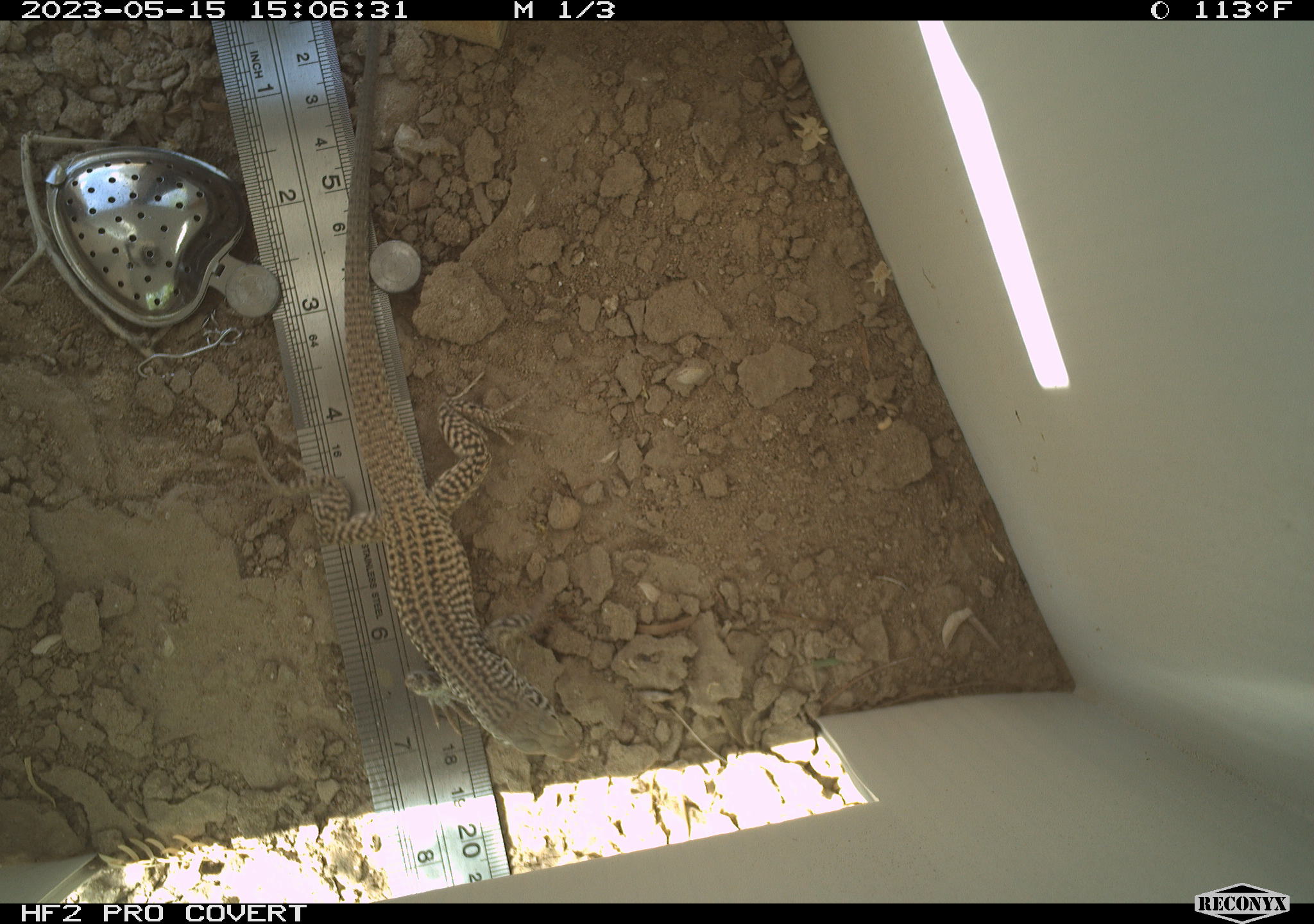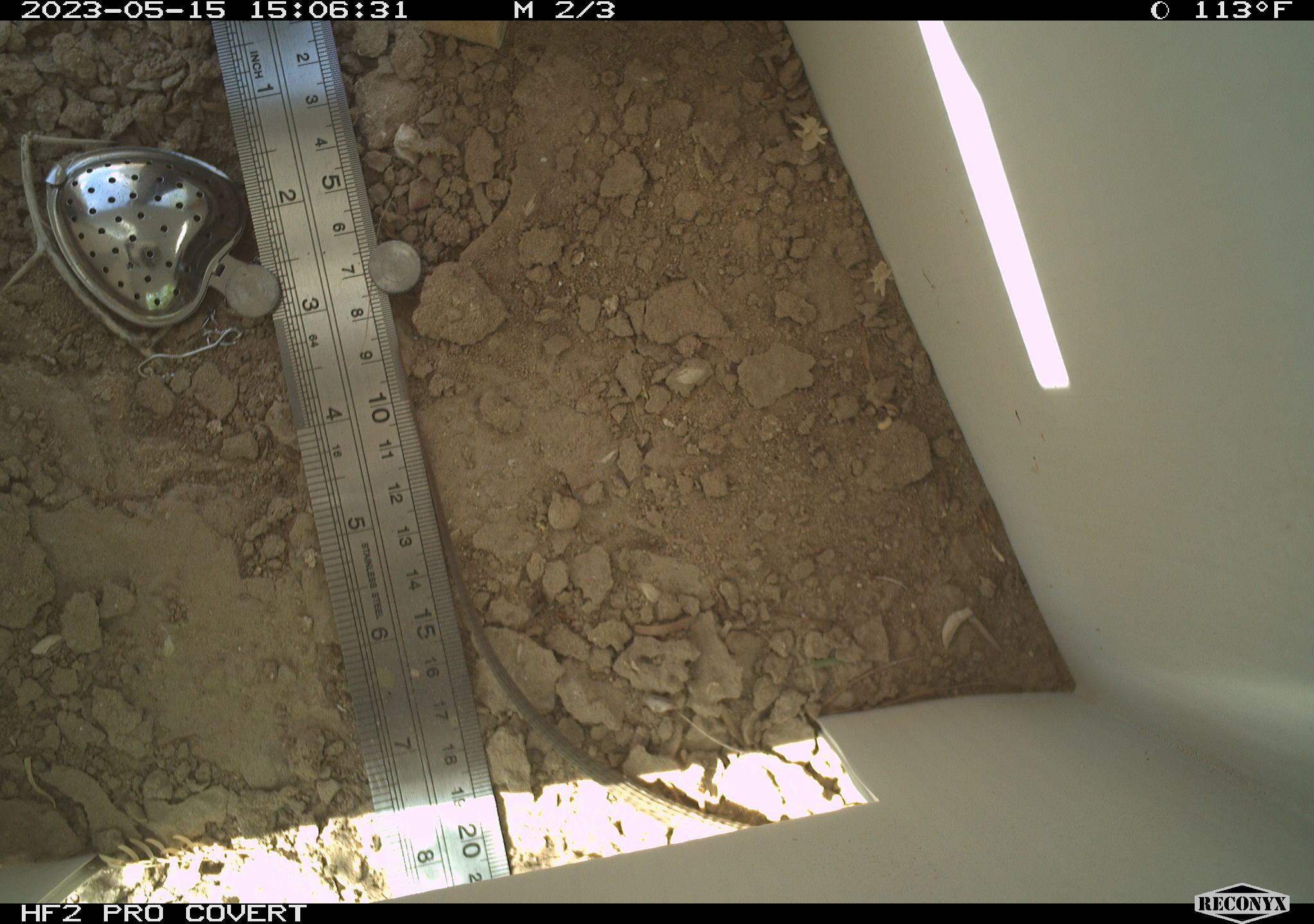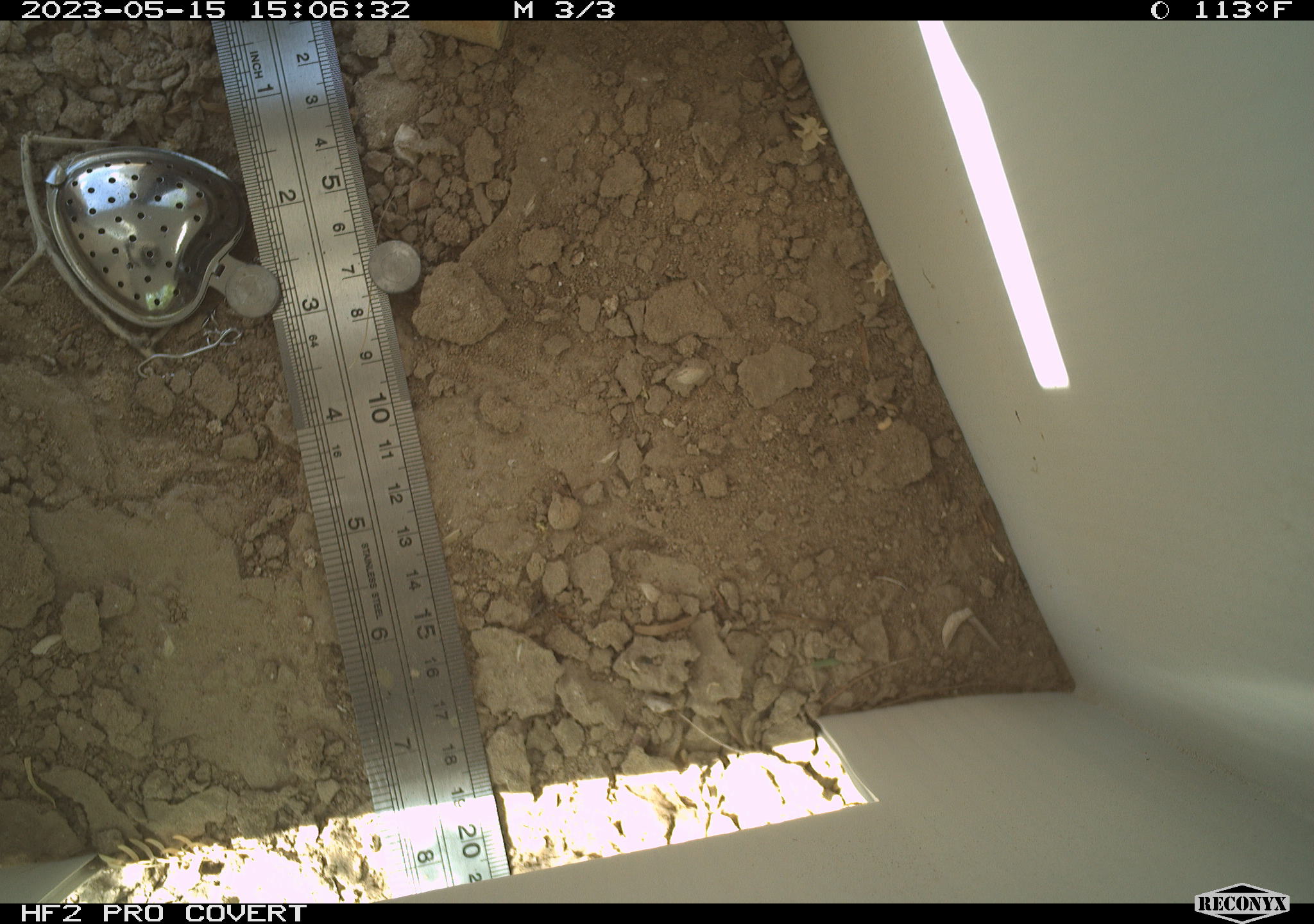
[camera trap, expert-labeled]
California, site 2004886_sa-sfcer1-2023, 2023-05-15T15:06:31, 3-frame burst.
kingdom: Animalia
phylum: Chordata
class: Reptilia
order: Squamata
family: Teiidae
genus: Aspidoscelis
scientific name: Aspidoscelis tigris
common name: western whiptail